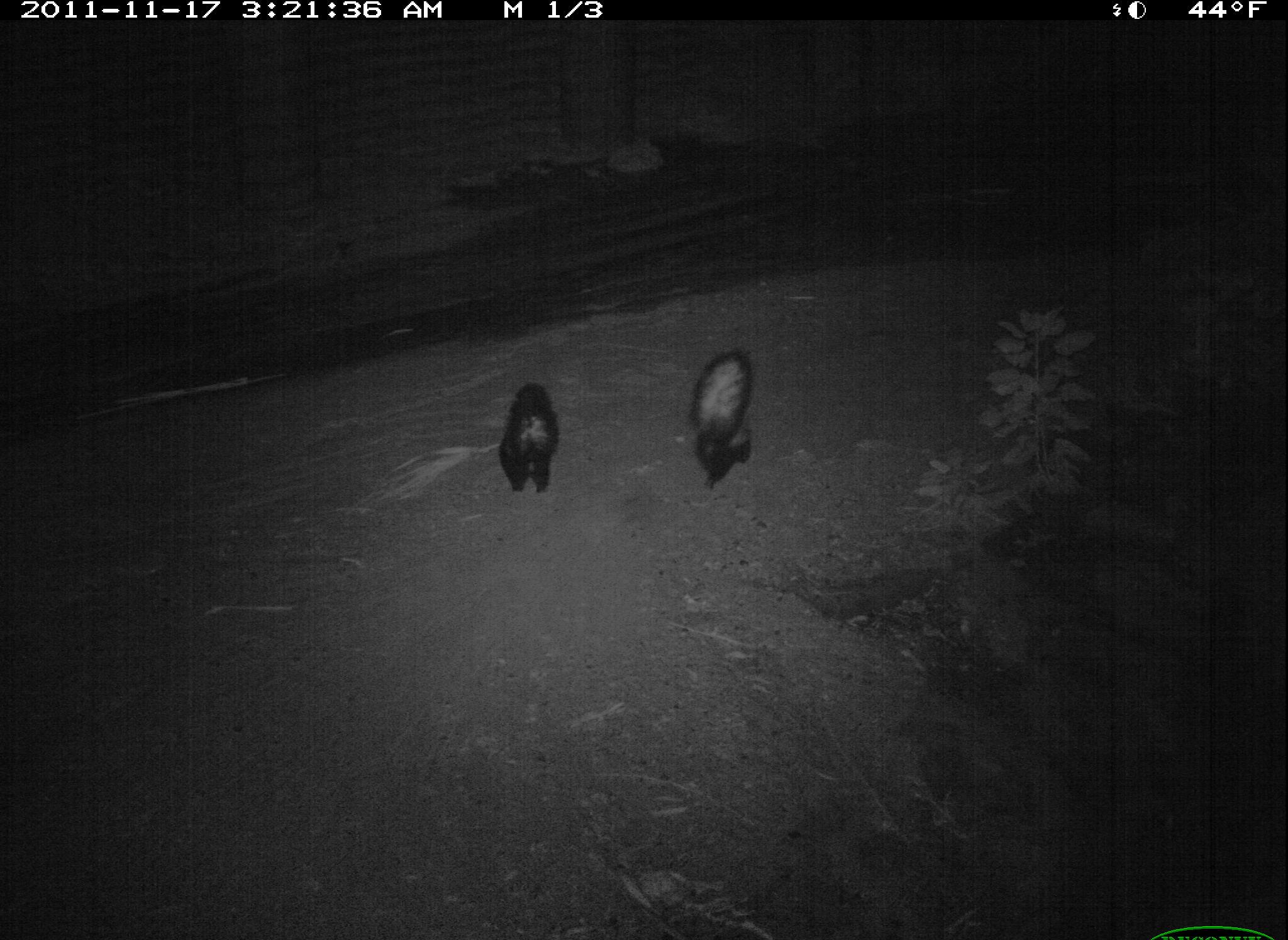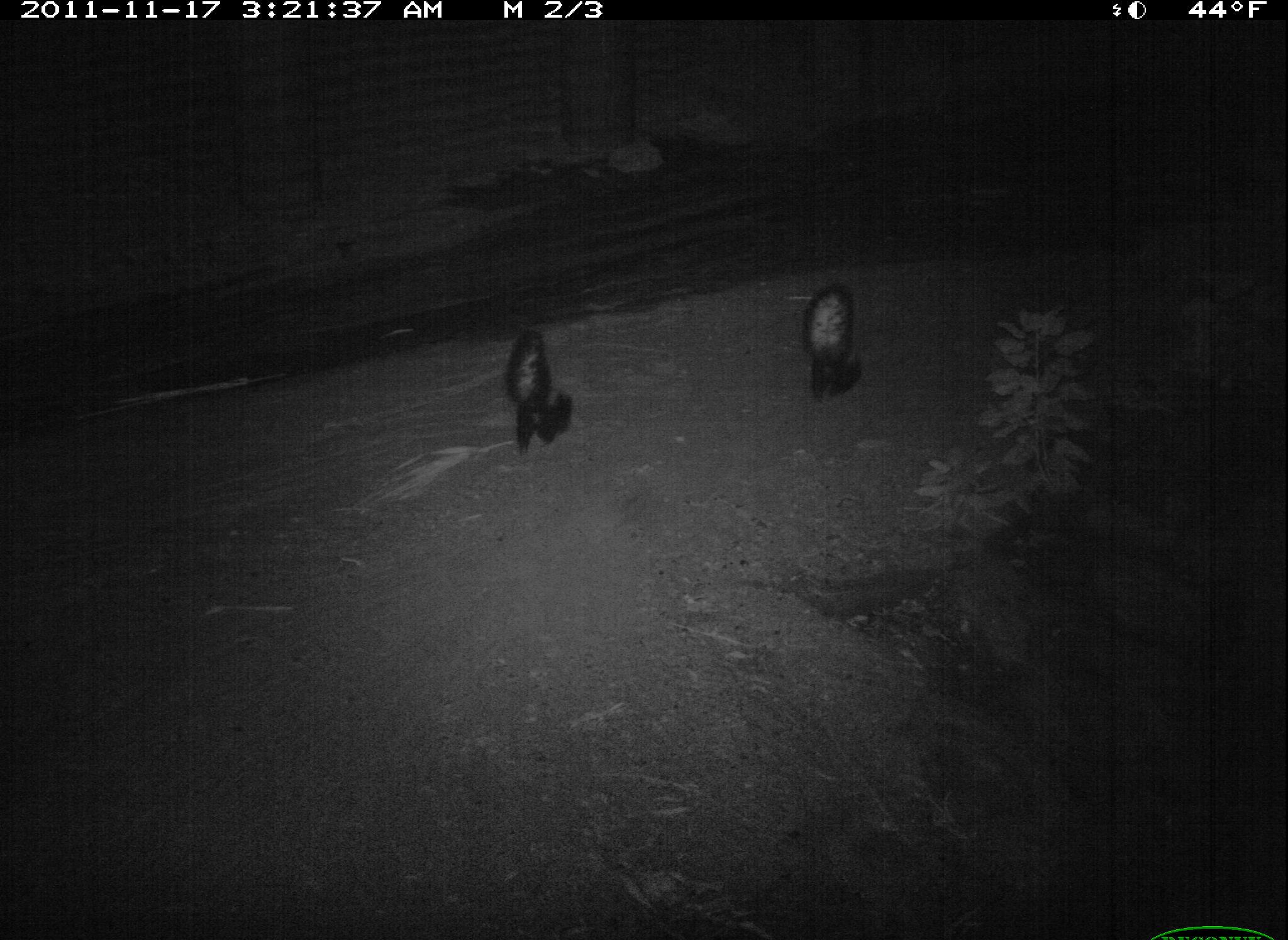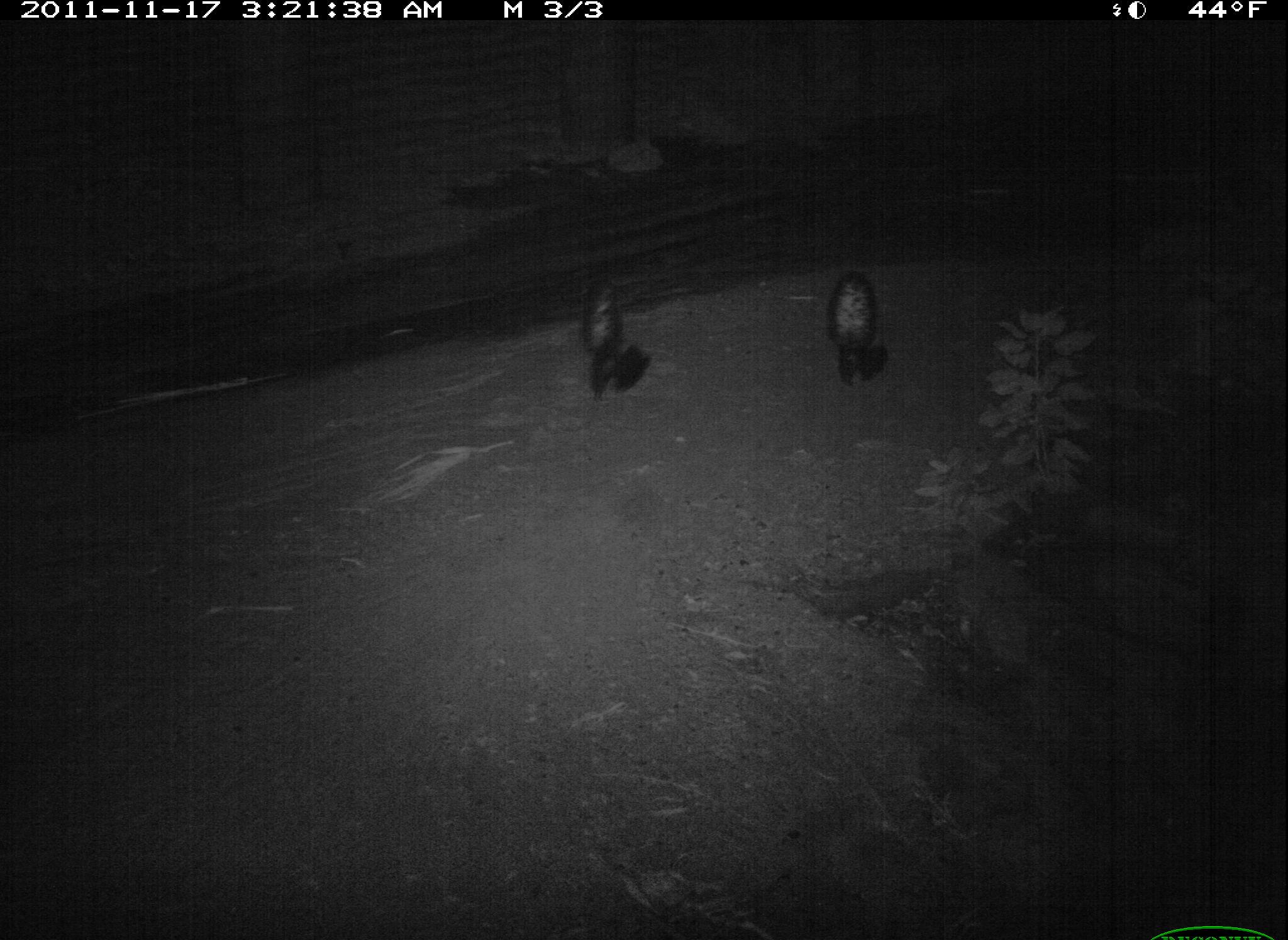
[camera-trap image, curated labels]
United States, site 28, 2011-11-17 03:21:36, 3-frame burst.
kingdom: Animalia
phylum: Chordata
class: Mammalia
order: Carnivora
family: Mephitidae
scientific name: Mephitidae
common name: skunk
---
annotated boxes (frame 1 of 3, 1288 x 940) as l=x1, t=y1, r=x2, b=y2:
skunk: l=663, t=338, r=774, b=496; l=496, t=374, r=568, b=501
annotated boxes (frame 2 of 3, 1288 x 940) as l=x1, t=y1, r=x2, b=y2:
skunk: l=499, t=319, r=584, b=465; l=795, t=279, r=876, b=417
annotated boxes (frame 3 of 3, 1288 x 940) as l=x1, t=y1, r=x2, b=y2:
skunk: l=572, t=271, r=657, b=409; l=816, t=263, r=902, b=395